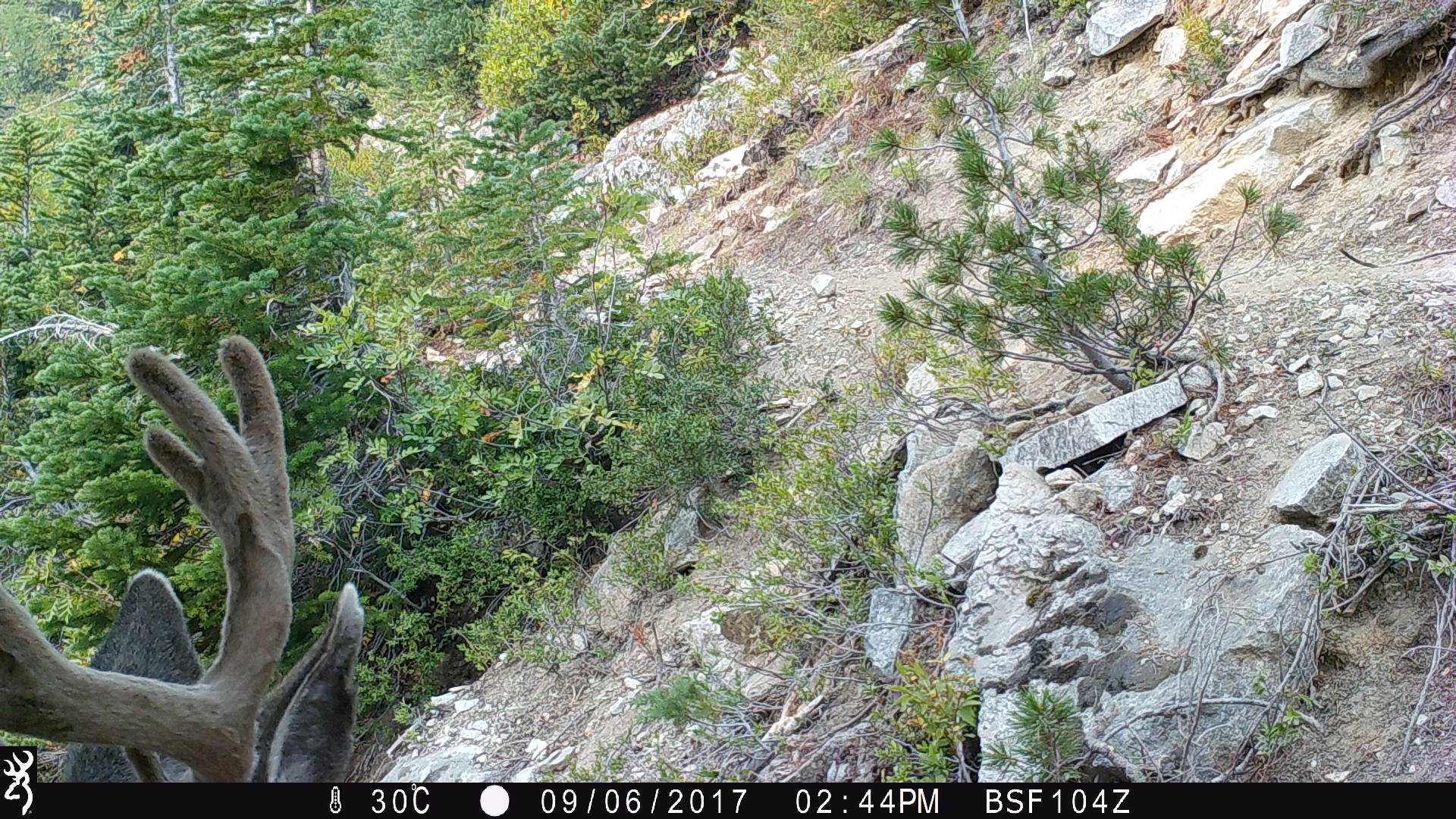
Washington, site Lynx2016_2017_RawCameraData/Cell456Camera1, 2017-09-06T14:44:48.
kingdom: Animalia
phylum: Chordata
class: Mammalia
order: Artiodactyla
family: Cervidae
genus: Odocoileus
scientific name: Odocoileus hemionus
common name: mule deer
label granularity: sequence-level